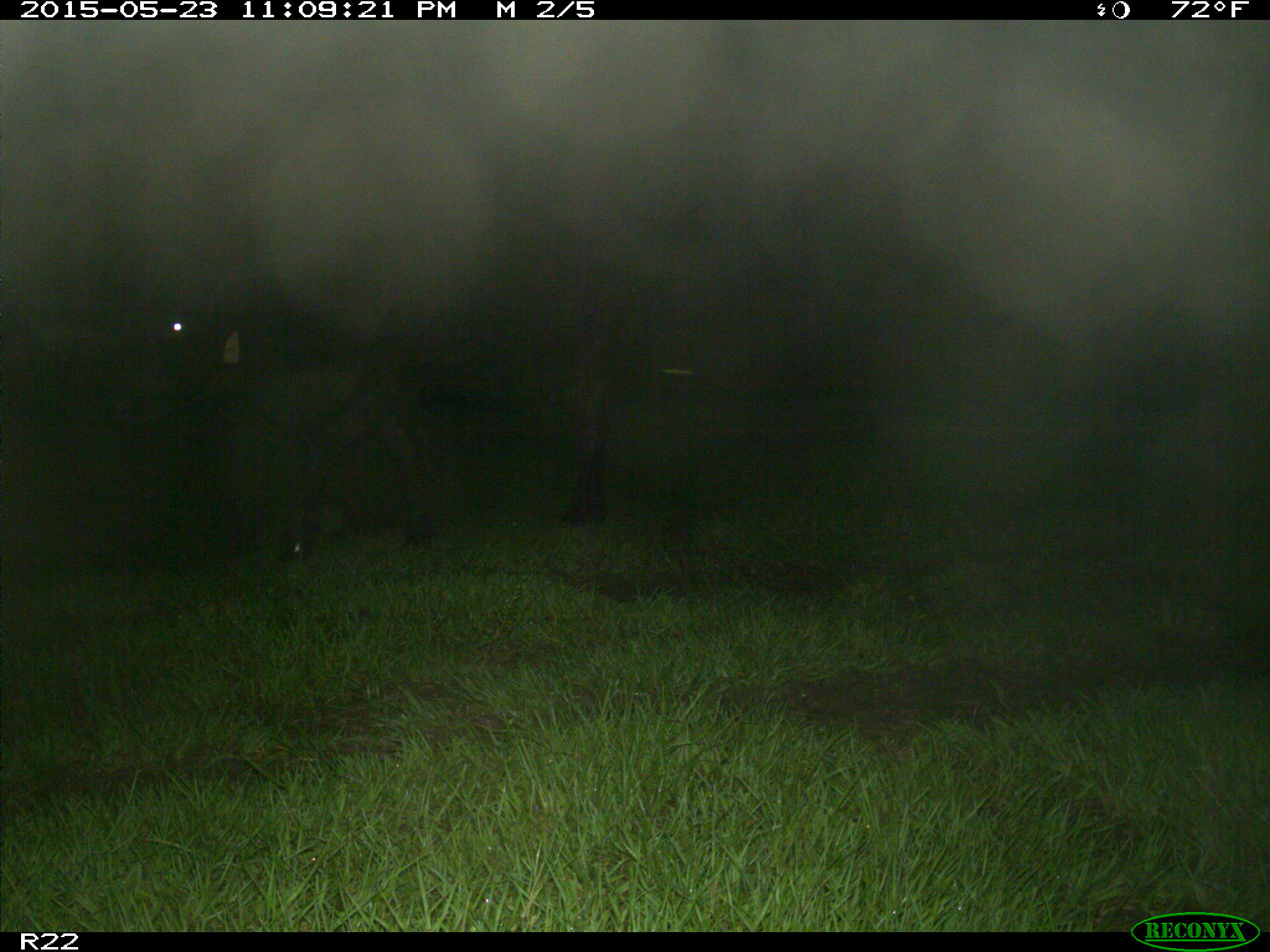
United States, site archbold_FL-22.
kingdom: Animalia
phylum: Chordata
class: Mammalia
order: Artiodactyla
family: Bovidae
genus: Bos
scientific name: Bos taurus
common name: domestic cow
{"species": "Bos taurus (domestic cow)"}